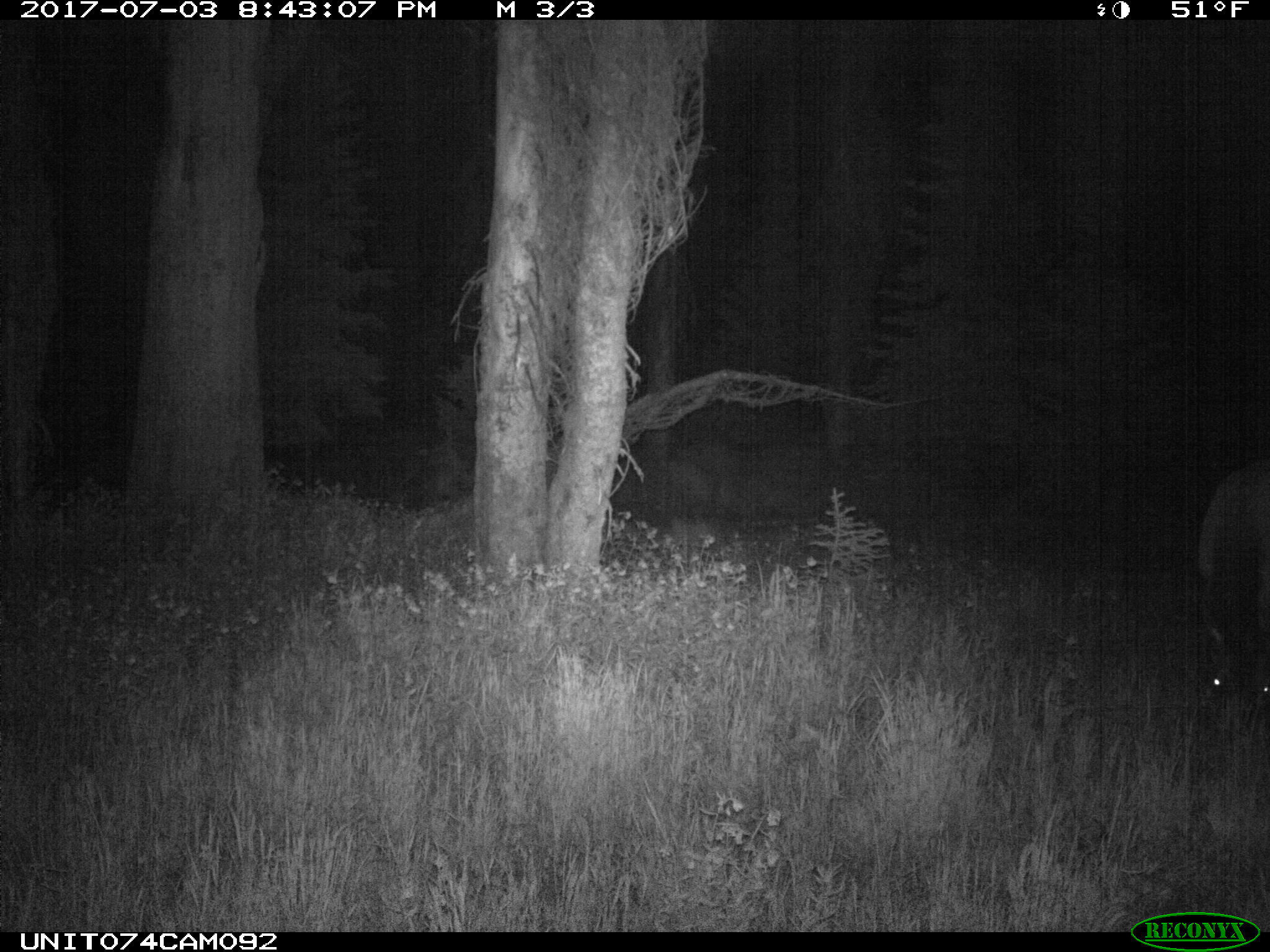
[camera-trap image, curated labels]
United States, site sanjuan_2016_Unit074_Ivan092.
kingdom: Animalia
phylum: Chordata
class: Mammalia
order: Artiodactyla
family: Cervidae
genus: Cervus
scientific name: Cervus elaphus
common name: red deer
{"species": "Cervus elaphus (red deer)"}